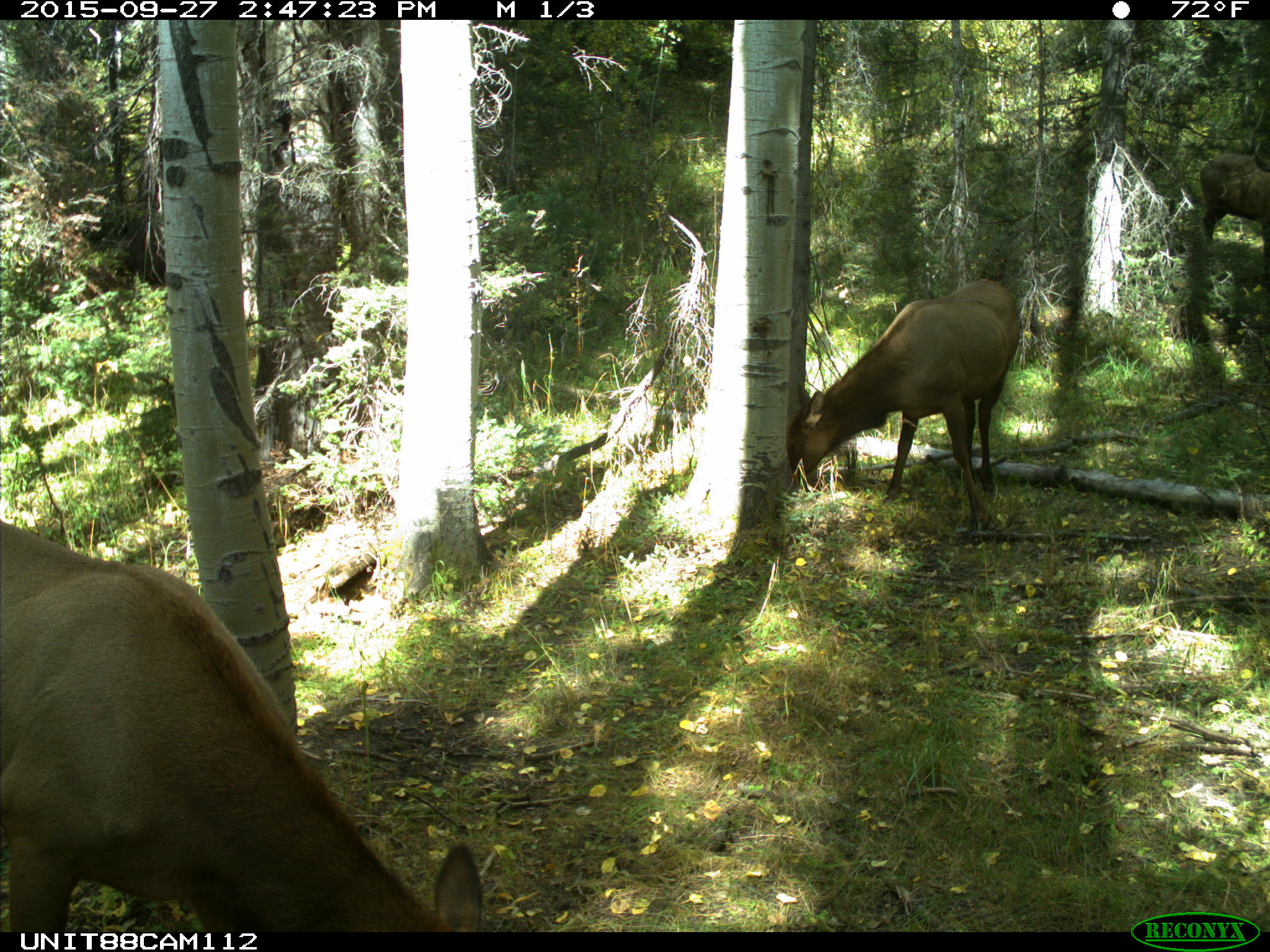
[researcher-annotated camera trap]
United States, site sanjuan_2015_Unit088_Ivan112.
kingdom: Animalia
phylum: Chordata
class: Mammalia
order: Artiodactyla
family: Cervidae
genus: Cervus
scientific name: Cervus elaphus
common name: red deer